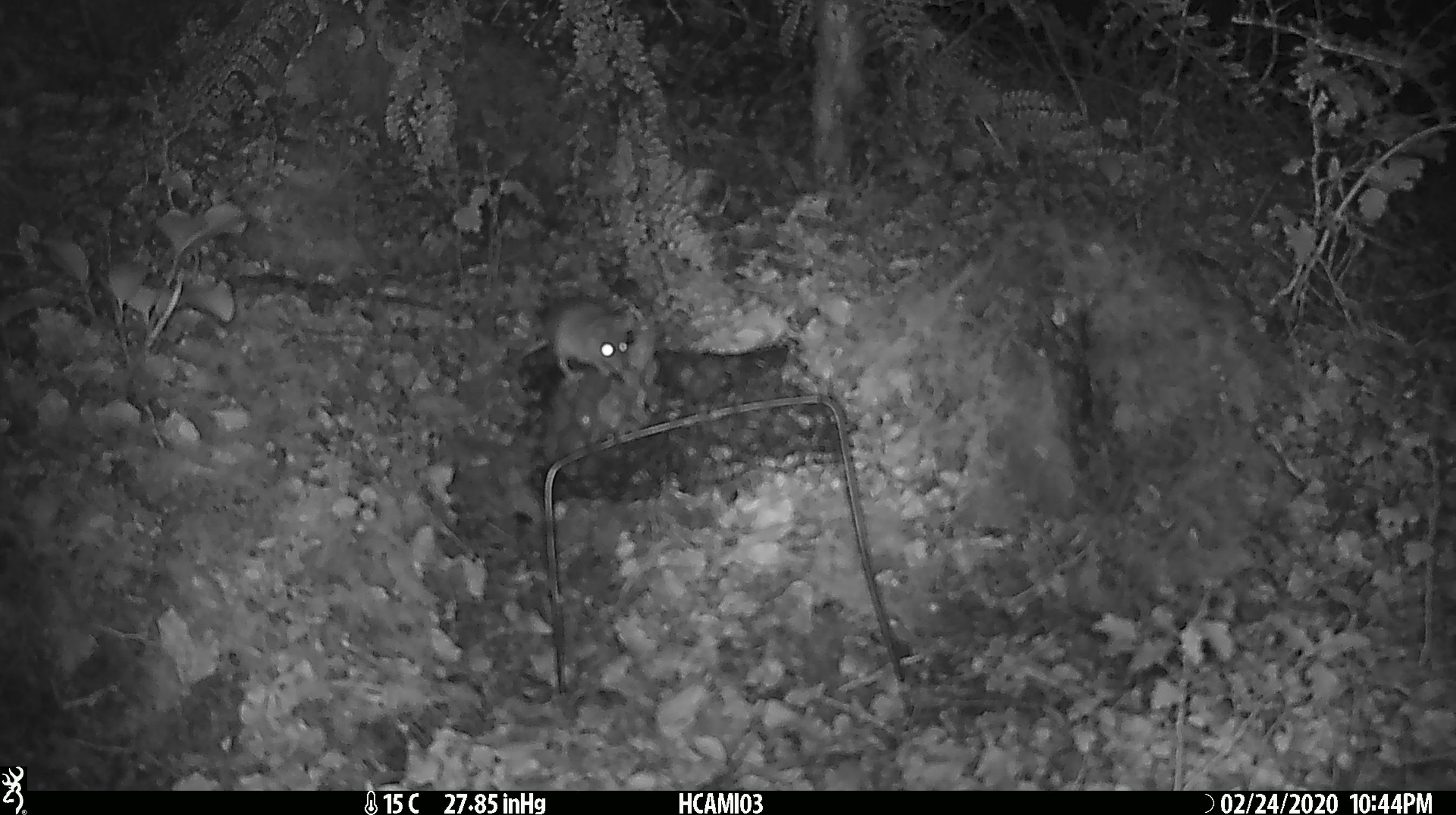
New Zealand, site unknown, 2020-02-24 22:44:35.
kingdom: Animalia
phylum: Chordata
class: Mammalia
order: Rodentia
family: Muridae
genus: Mus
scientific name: Mus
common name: mouse